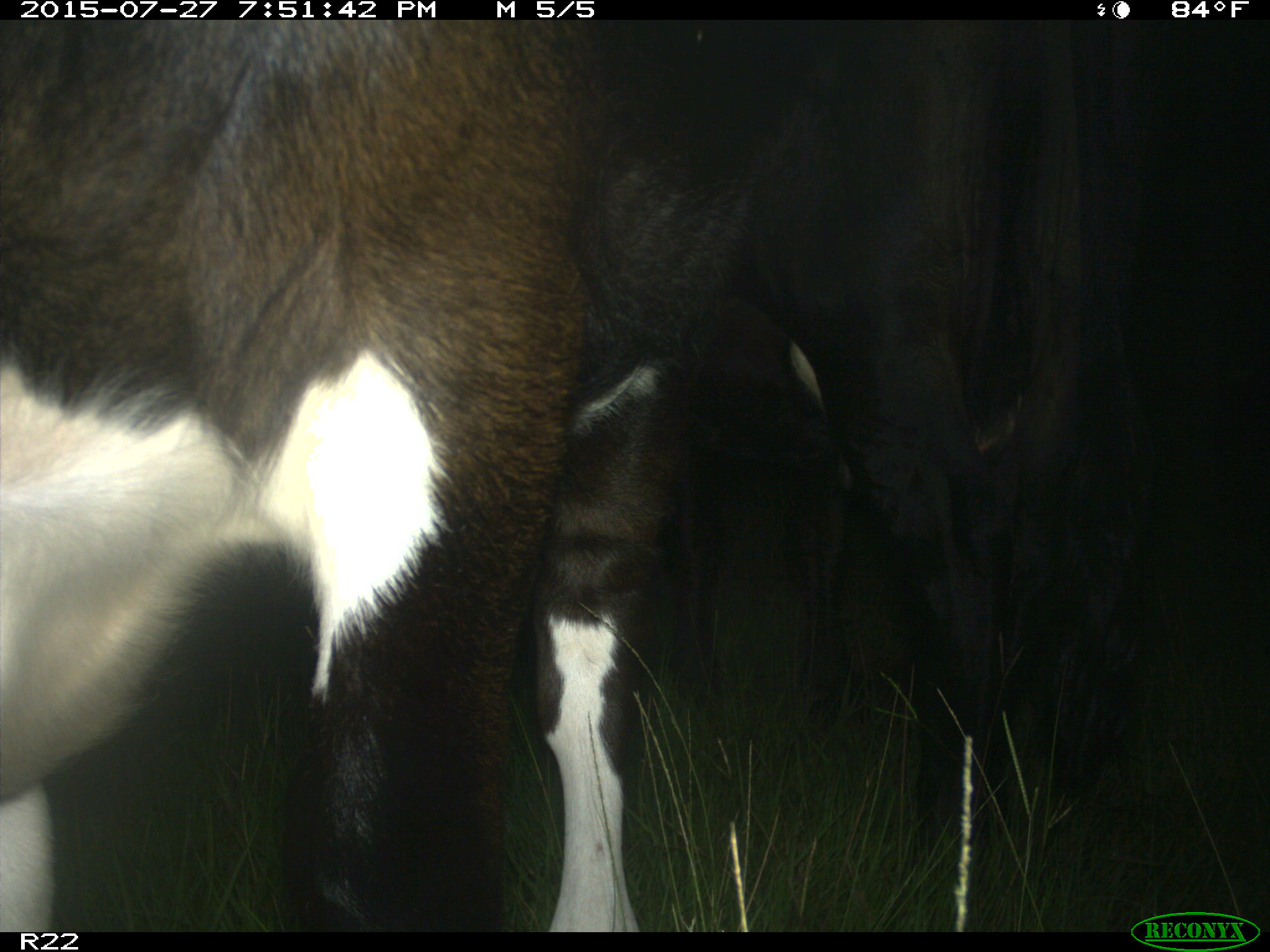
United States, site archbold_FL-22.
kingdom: Animalia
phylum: Chordata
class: Mammalia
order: Artiodactyla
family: Bovidae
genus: Bos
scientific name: Bos taurus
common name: domestic cow